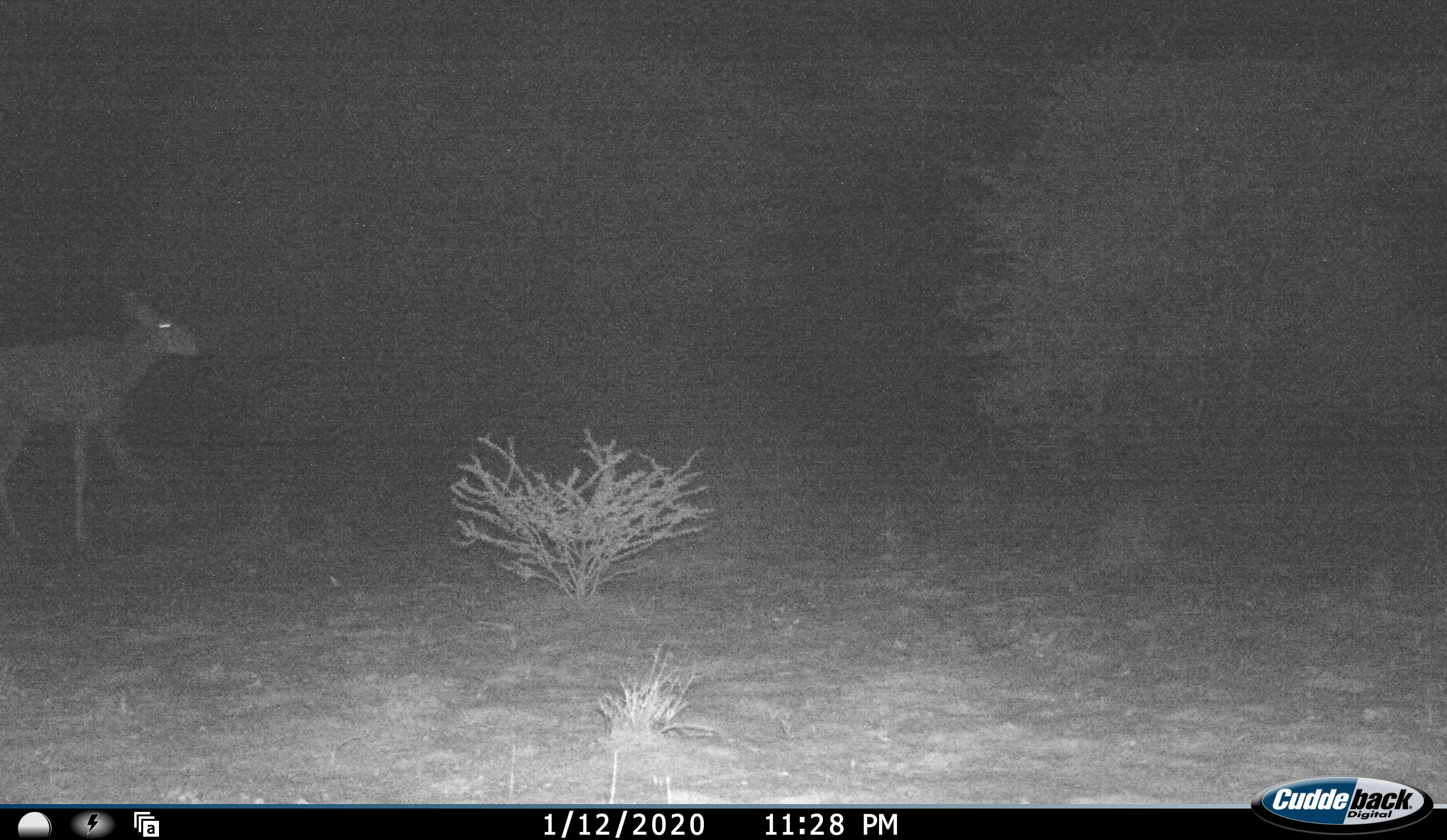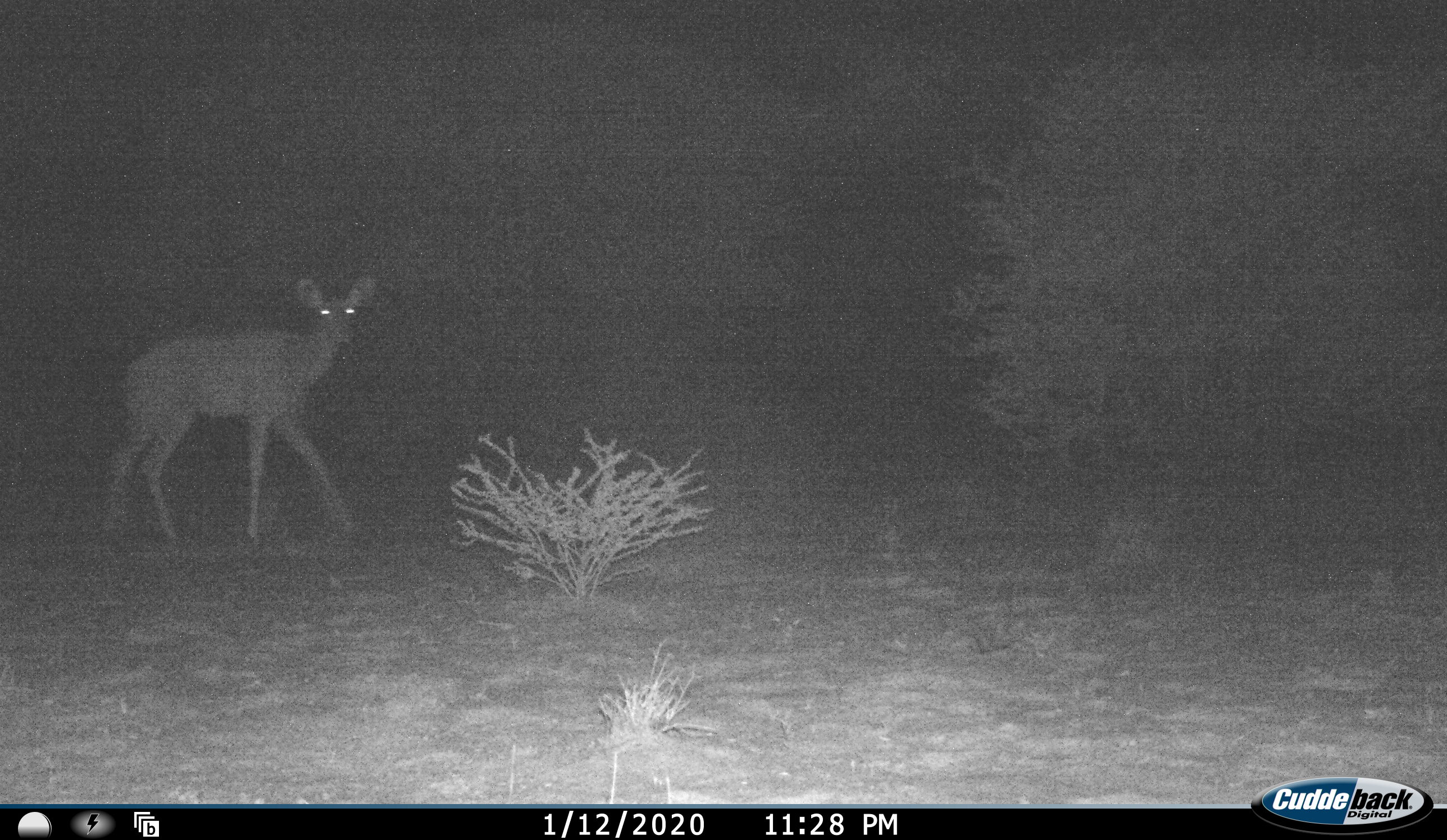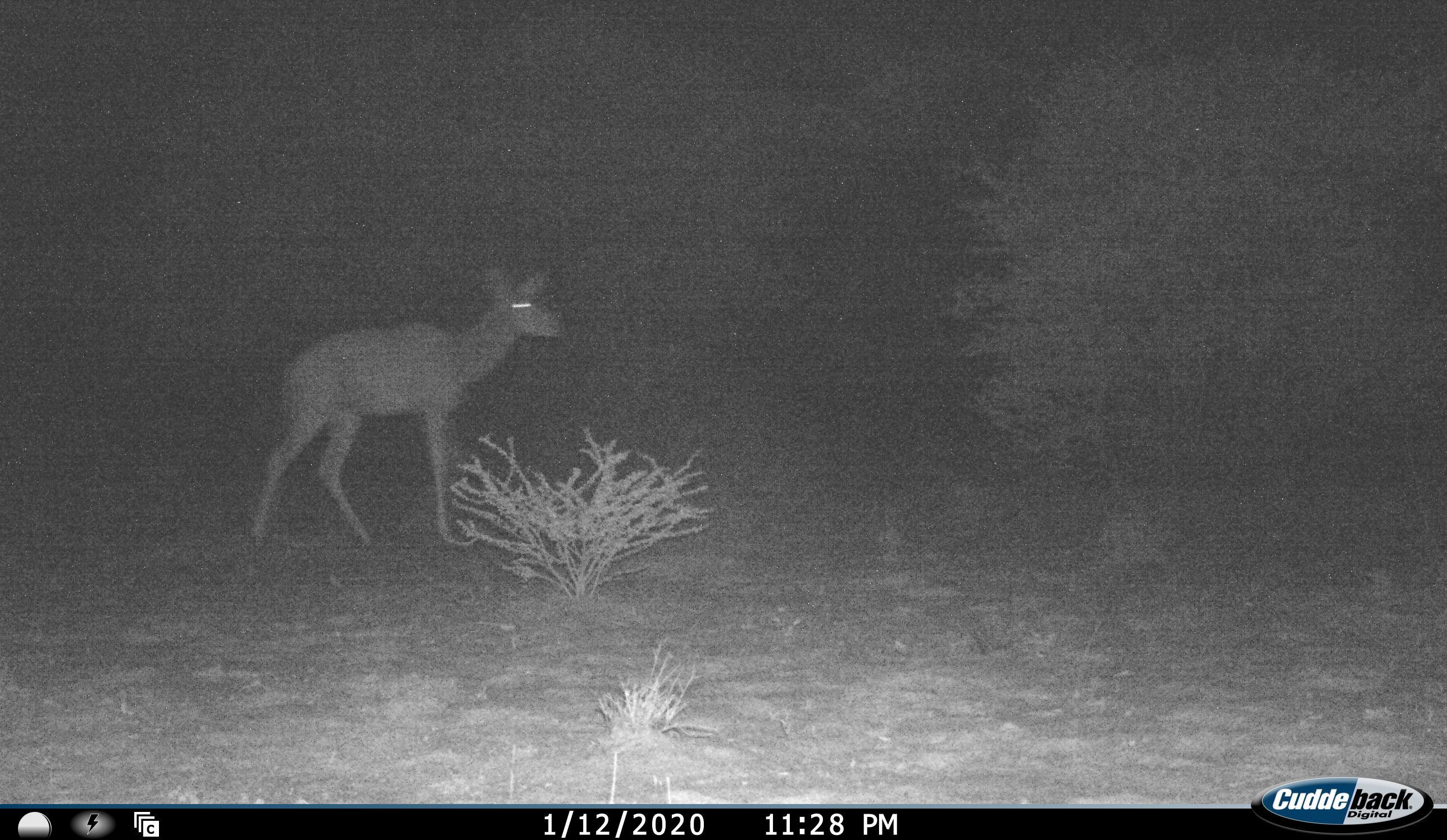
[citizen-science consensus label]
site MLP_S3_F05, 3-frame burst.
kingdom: Animalia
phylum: Chordata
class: Mammalia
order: Artiodactyla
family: Bovidae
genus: Raphicerus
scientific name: Raphicerus campestris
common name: steenbok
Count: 1.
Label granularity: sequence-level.